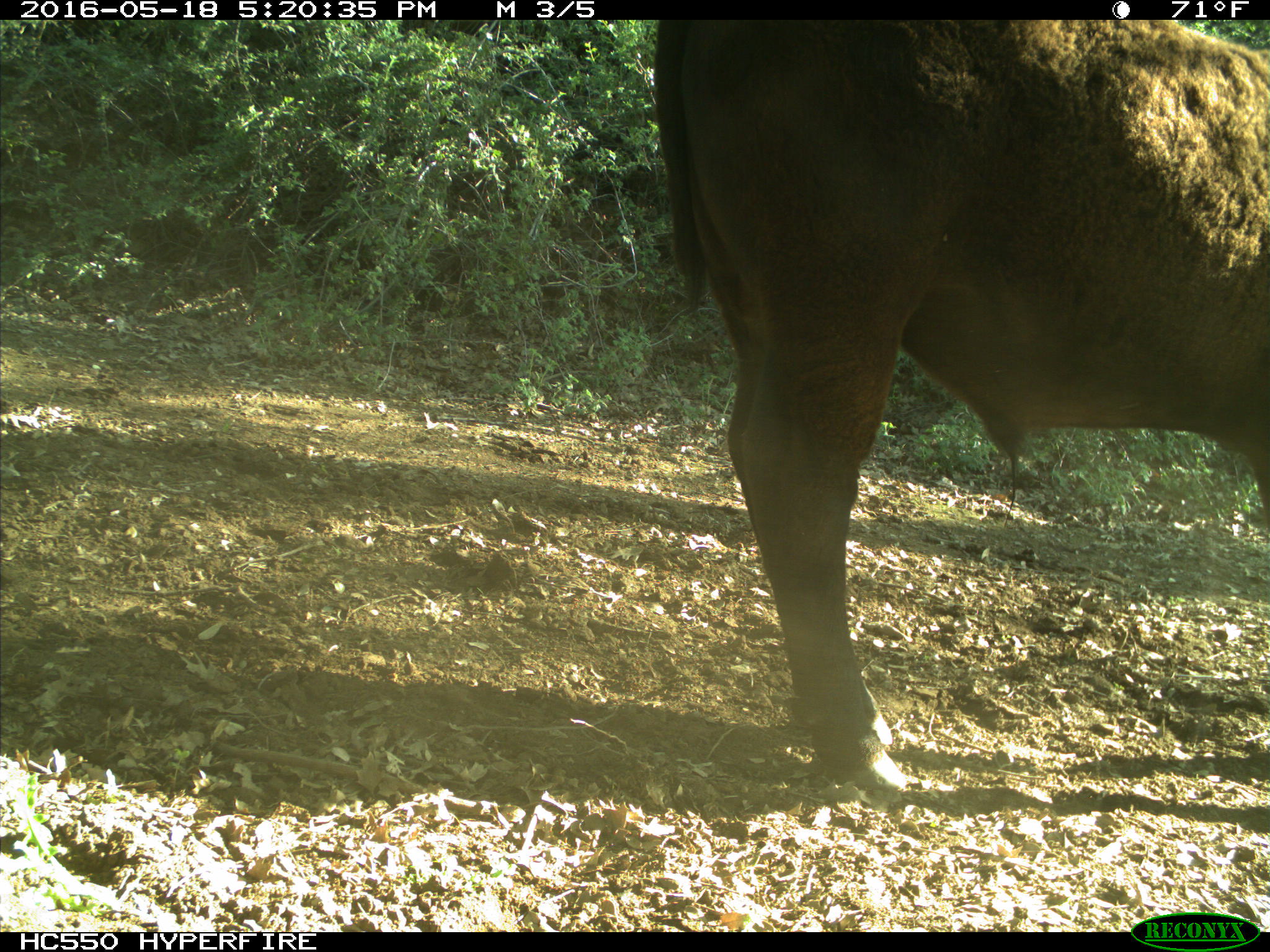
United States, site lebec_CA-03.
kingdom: Animalia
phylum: Chordata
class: Mammalia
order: Artiodactyla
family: Bovidae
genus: Bos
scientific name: Bos taurus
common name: domestic cow